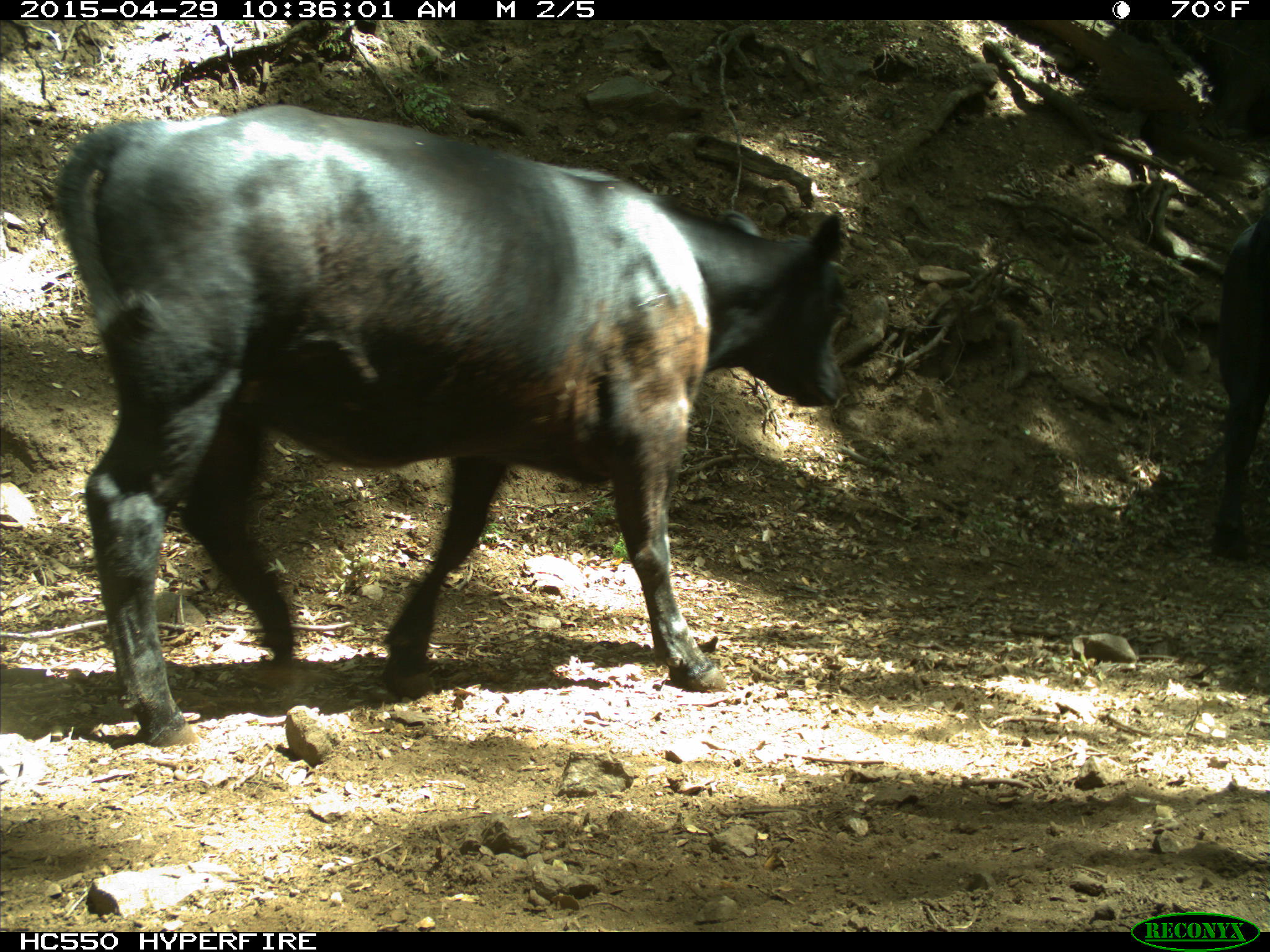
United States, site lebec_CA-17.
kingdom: Animalia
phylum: Chordata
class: Mammalia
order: Artiodactyla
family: Bovidae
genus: Bos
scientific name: Bos taurus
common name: domestic cow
Bos taurus (domestic cow).